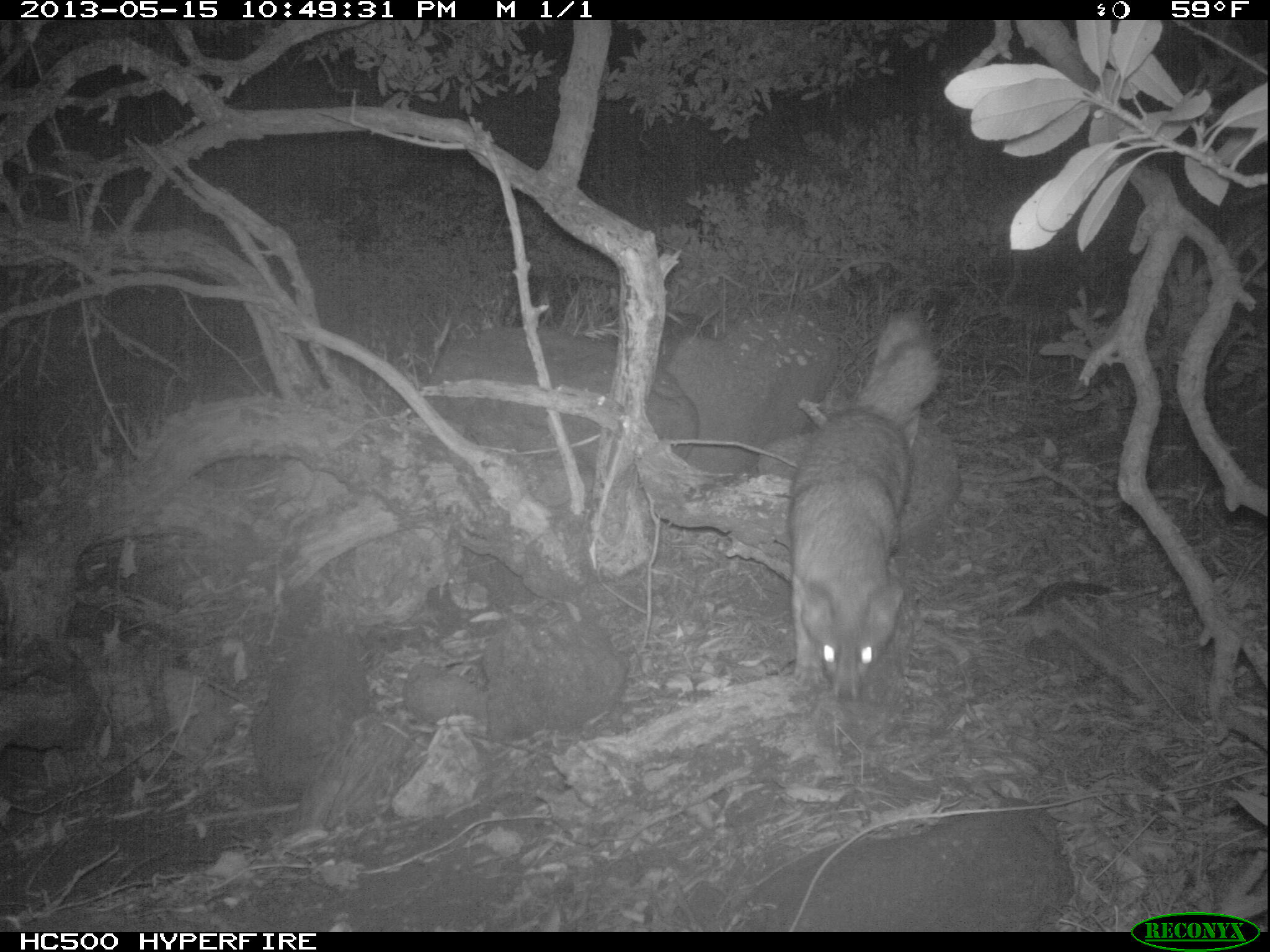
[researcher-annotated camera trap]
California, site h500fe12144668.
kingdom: Animalia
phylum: Chordata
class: Mammalia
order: Carnivora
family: Canidae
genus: Urocyon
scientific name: Urocyon littoralis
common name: island fox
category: fox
Fox (island fox) (Urocyon littoralis).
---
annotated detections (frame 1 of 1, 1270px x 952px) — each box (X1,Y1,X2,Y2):
fox: (788,340,941,702)